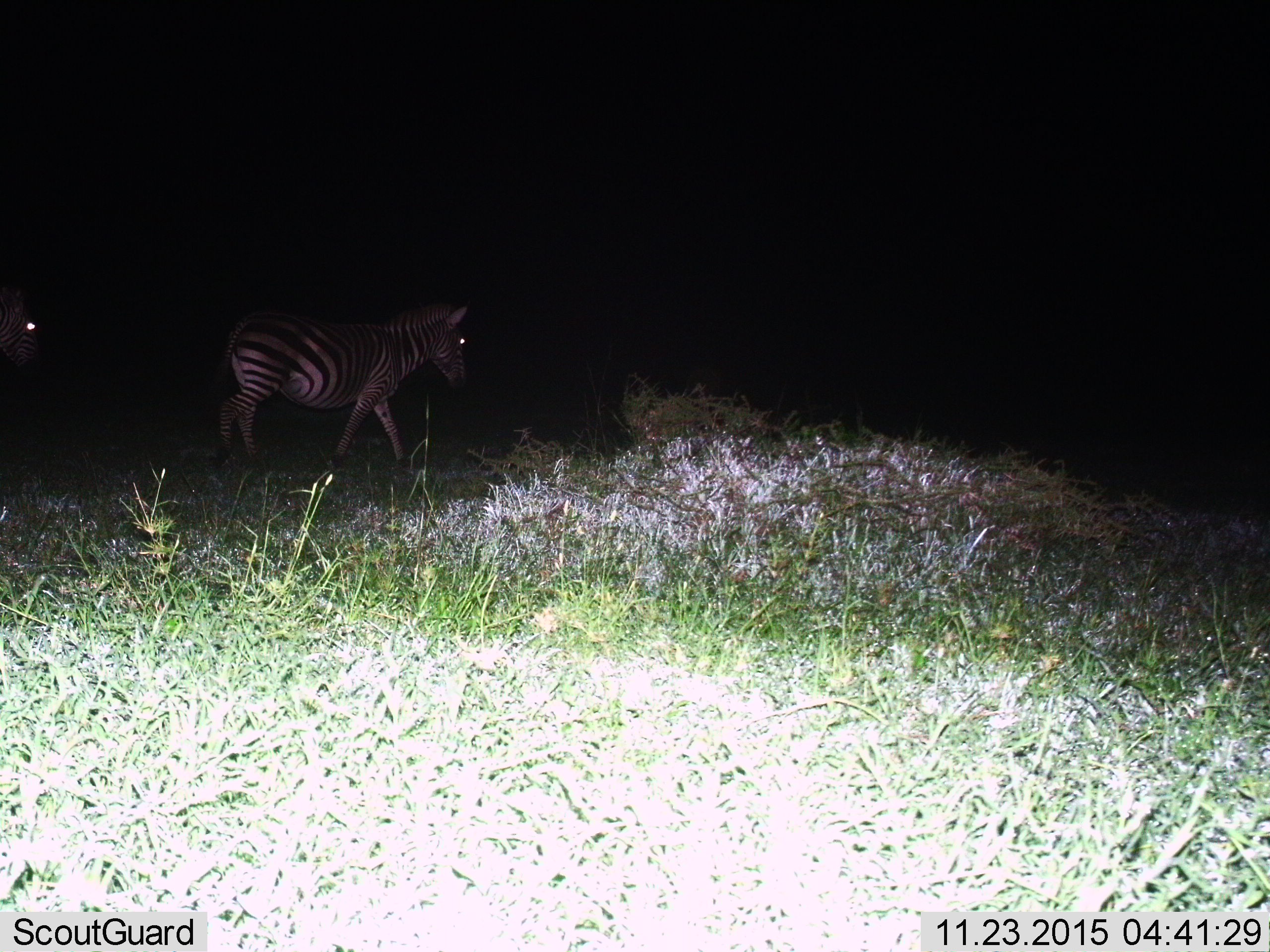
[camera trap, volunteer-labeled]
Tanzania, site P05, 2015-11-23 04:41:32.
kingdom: Animalia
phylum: Chordata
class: Mammalia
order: Perissodactyla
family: Equidae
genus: Equus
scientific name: Equus quagga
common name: plains zebra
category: zebra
Zebra (plains zebra) (Equus quagga), count 2. Behavior (volunteer vote fractions): standing 10%, resting 0%, moving 100%, interacting 0%. Young present (vote fraction): 0%. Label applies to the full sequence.